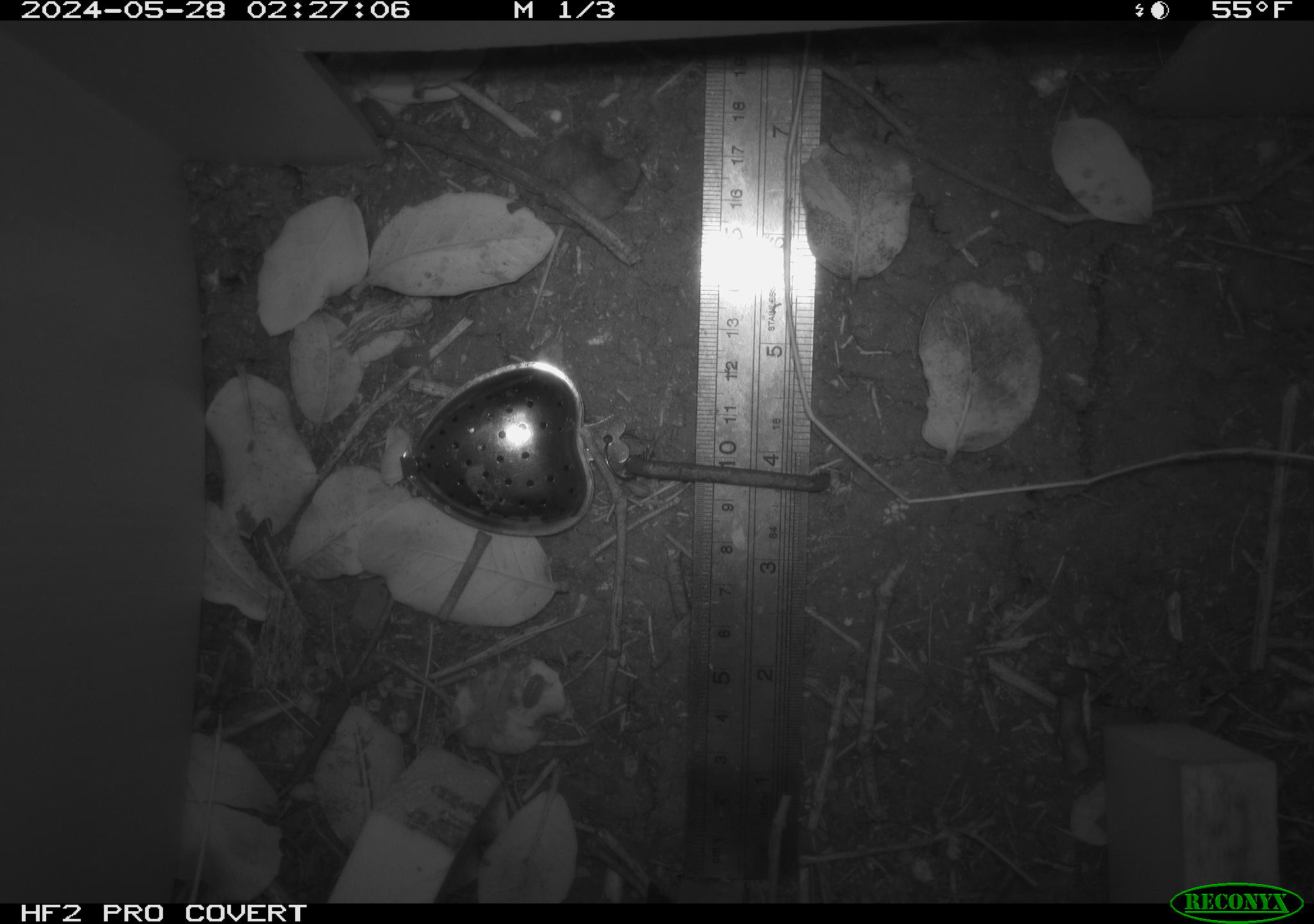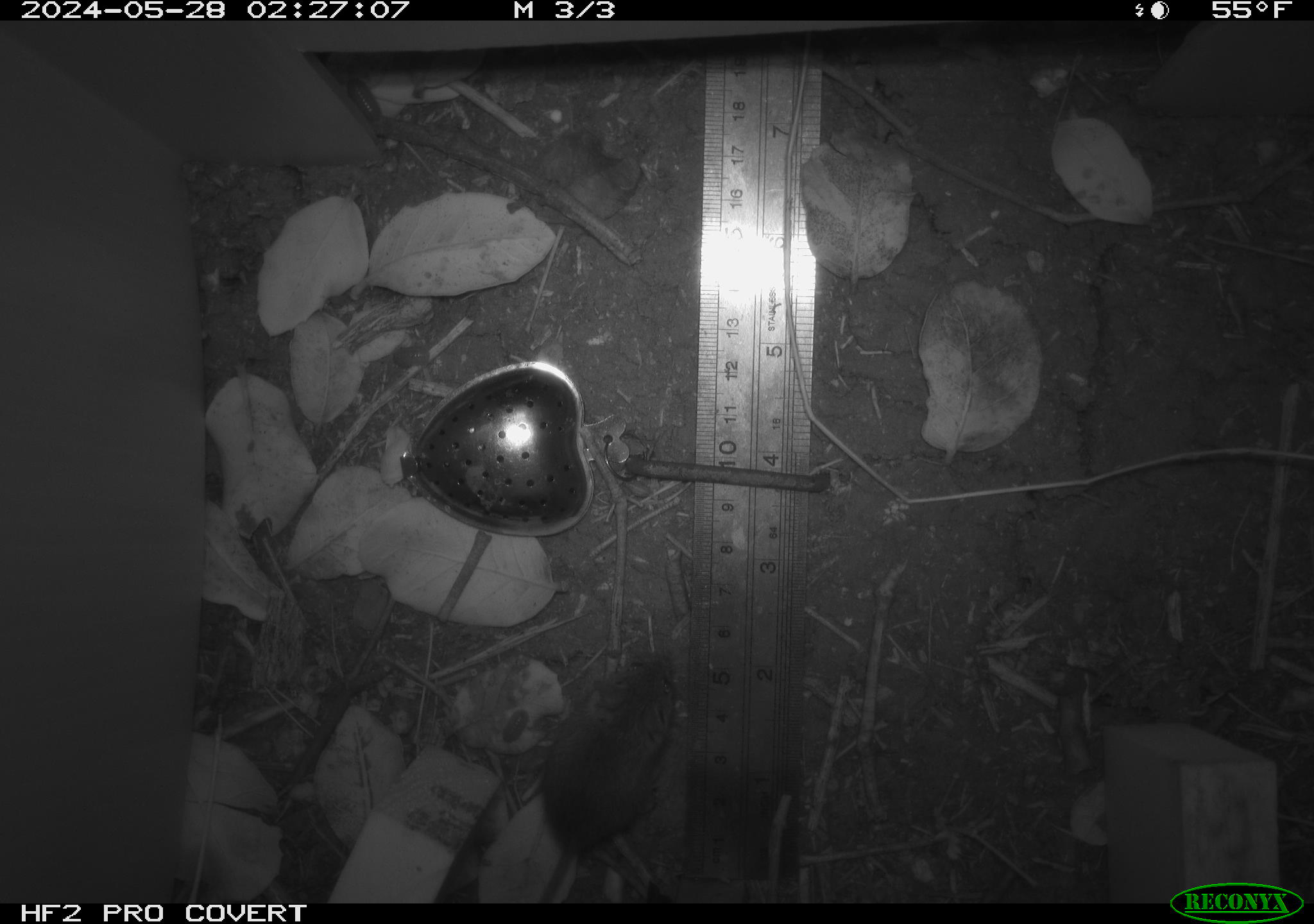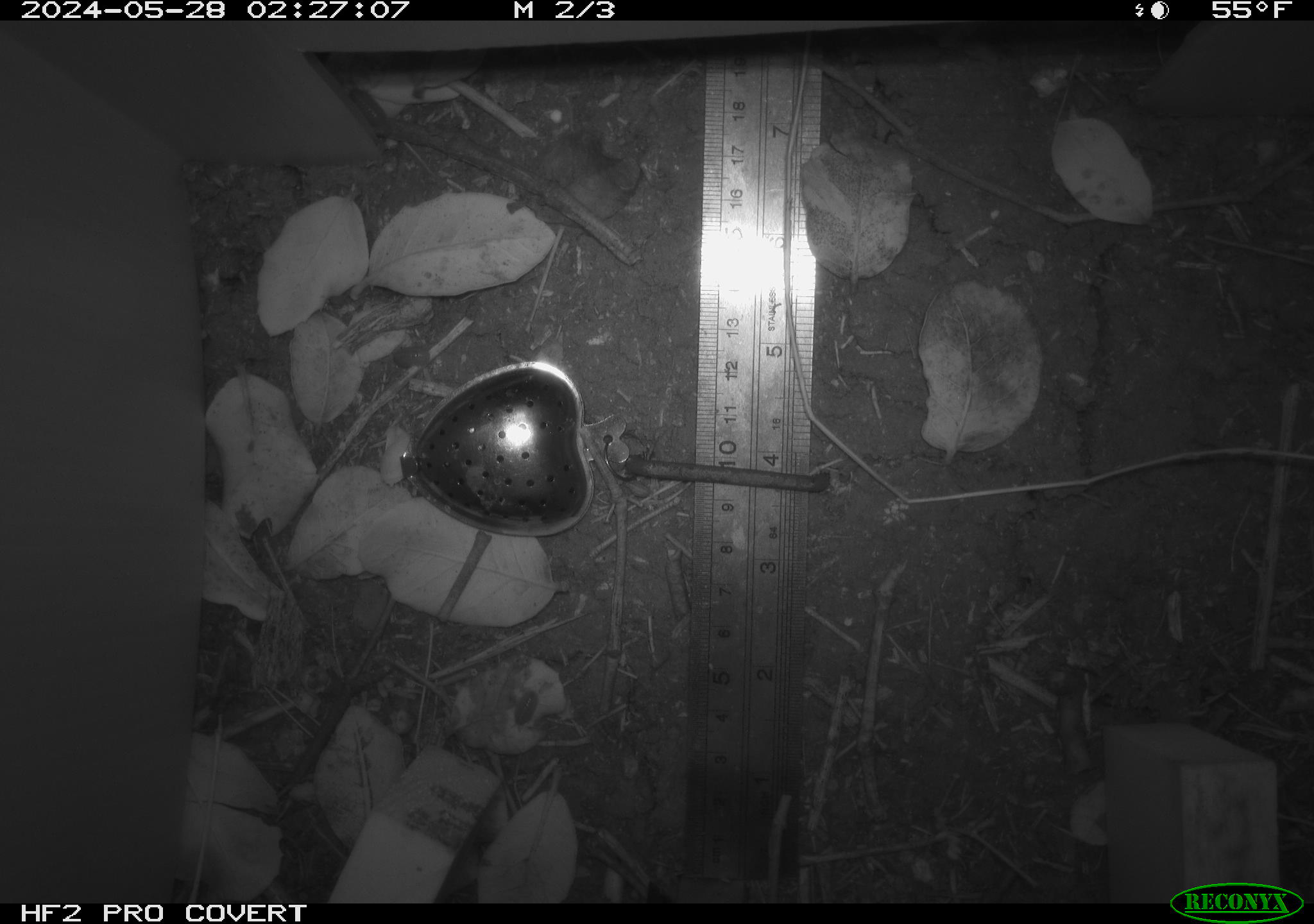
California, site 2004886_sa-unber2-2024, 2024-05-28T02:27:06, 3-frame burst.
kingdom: Animalia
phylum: Chordata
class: Mammalia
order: Rodentia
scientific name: Rodentia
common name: mouse species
Mouse species (Rodentia).